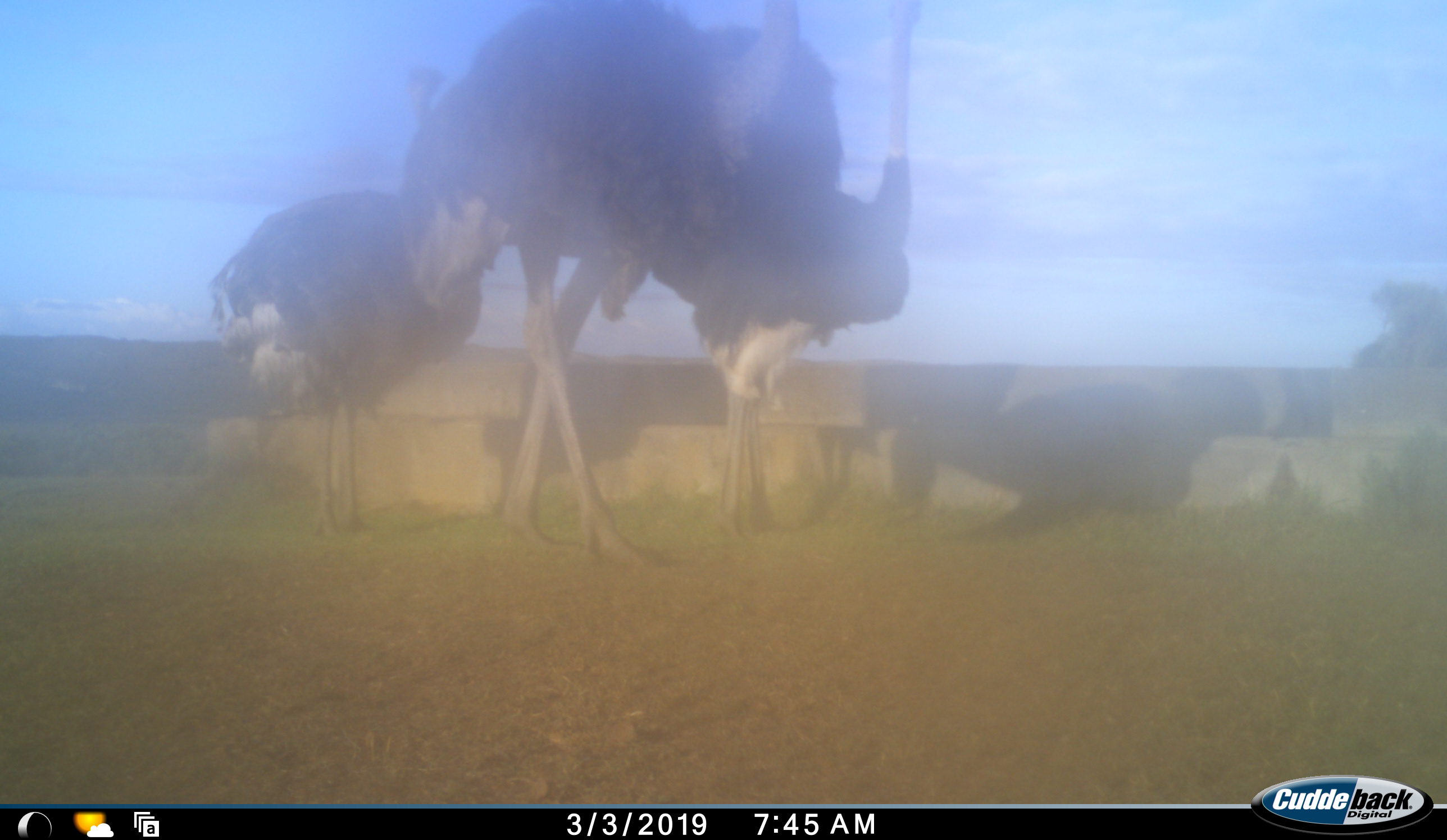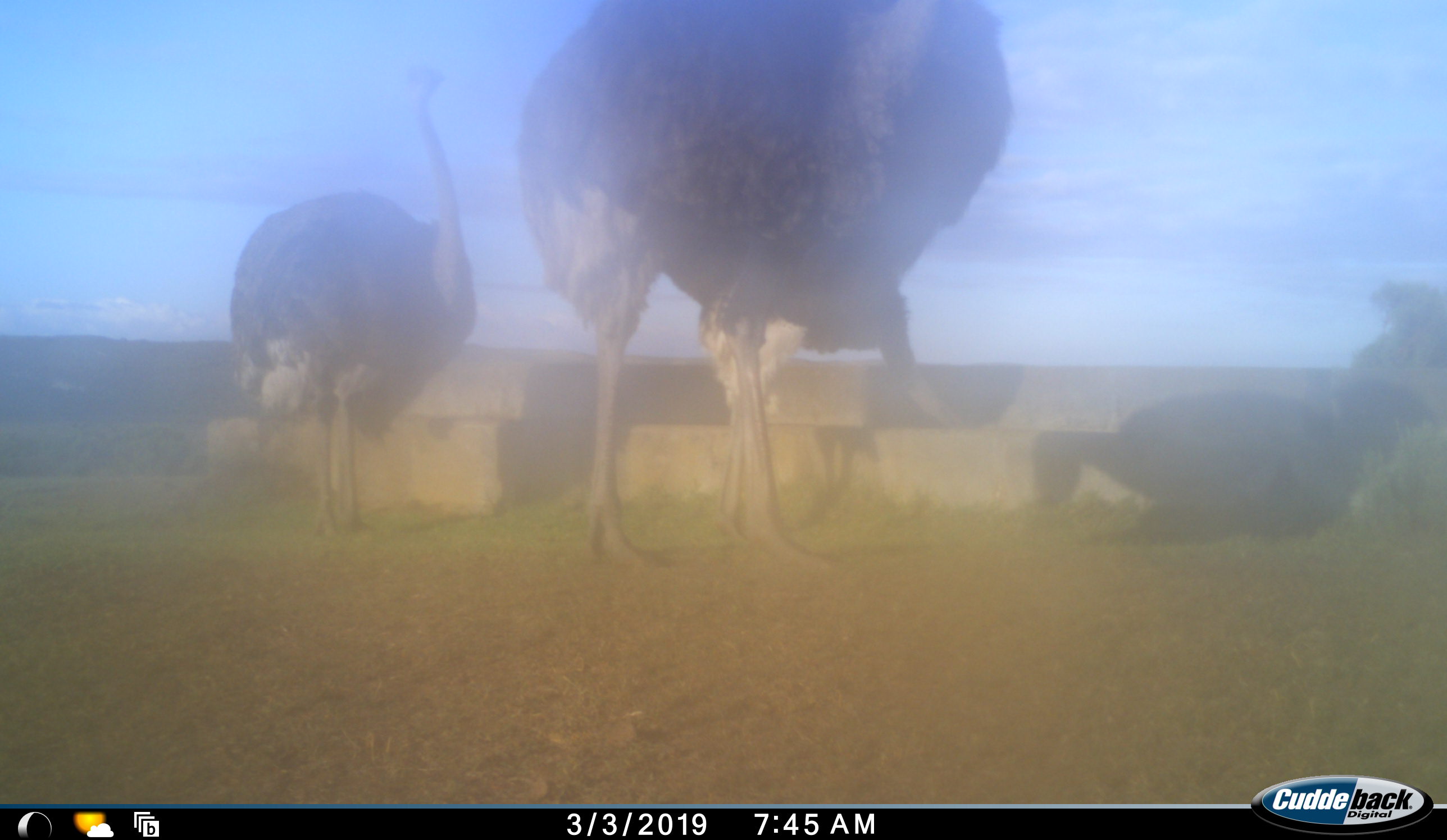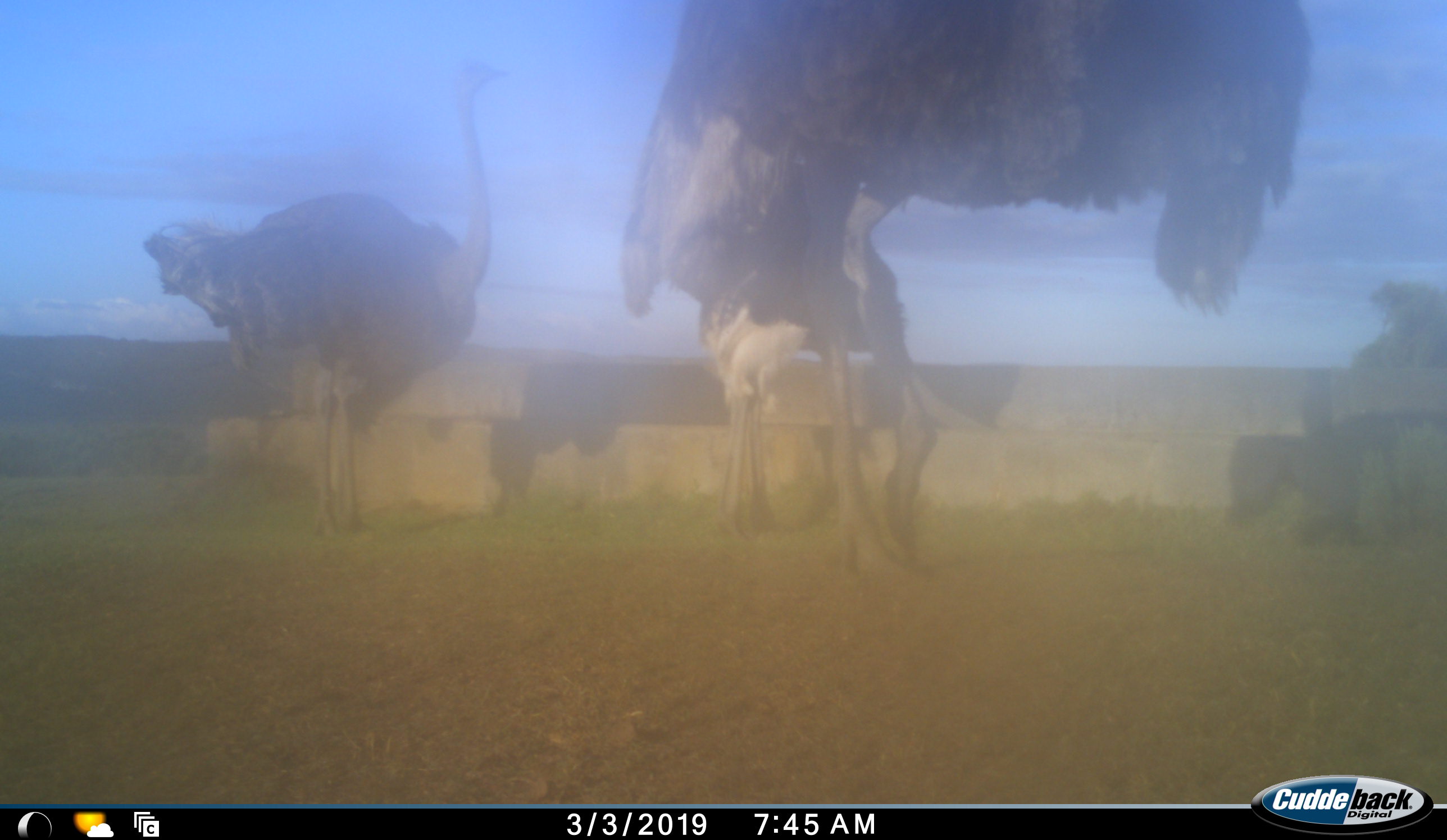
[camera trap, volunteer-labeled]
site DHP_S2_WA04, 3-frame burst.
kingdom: Animalia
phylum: Chordata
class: Aves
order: Struthioniformes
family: Struthionidae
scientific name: Struthionidae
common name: ostrich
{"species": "ostrich (Struthionidae)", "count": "3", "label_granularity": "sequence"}